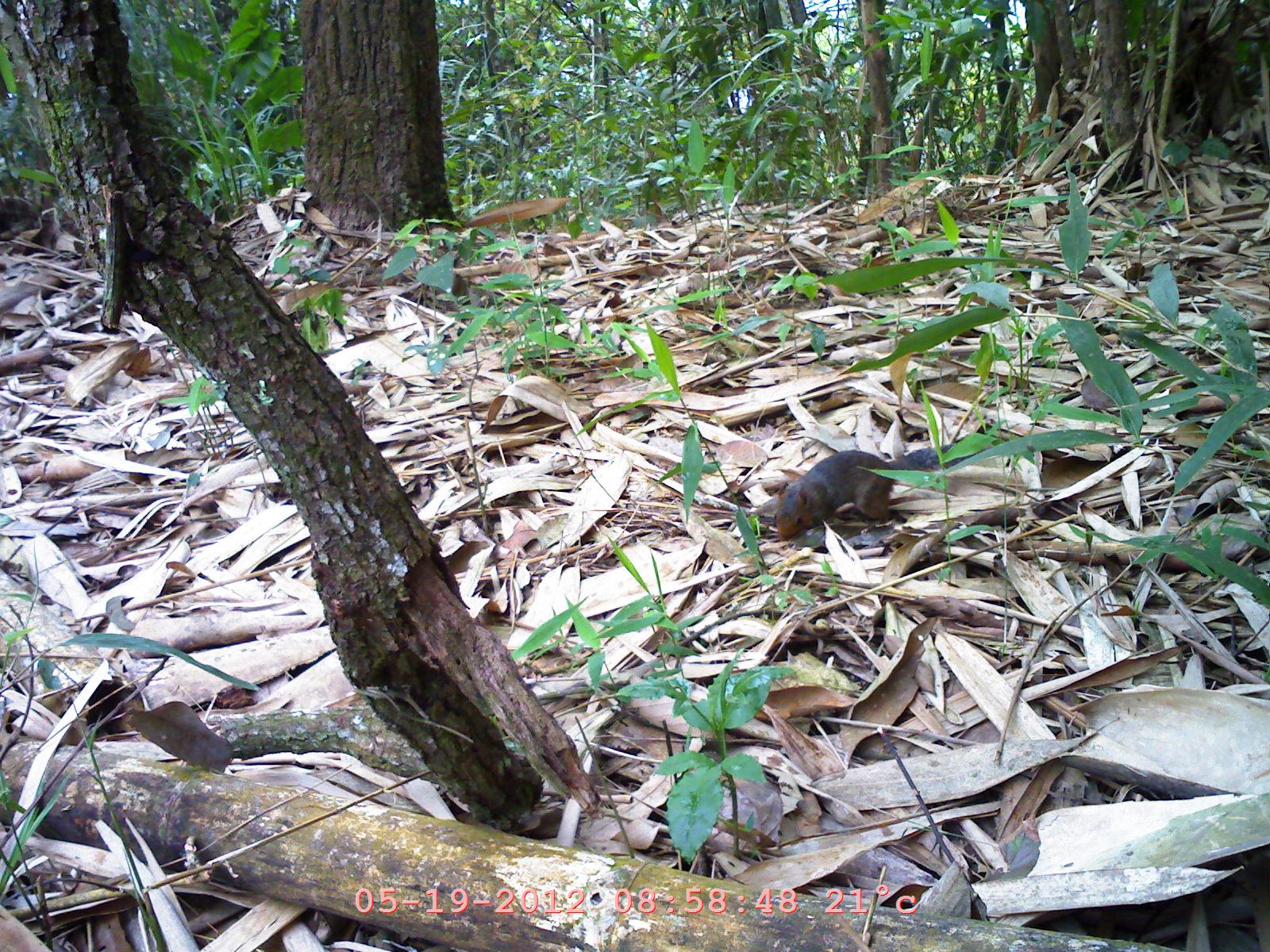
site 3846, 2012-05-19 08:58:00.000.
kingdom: Animalia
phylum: Chordata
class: Mammalia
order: Rodentia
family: Sciuridae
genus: Dremomys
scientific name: Dremomys rufigenis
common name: asian red-cheeked squirrel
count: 1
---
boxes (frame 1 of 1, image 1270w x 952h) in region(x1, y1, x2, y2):
dremomys rufigenis: region(770, 432, 969, 544); region(1079, 377, 1121, 412)